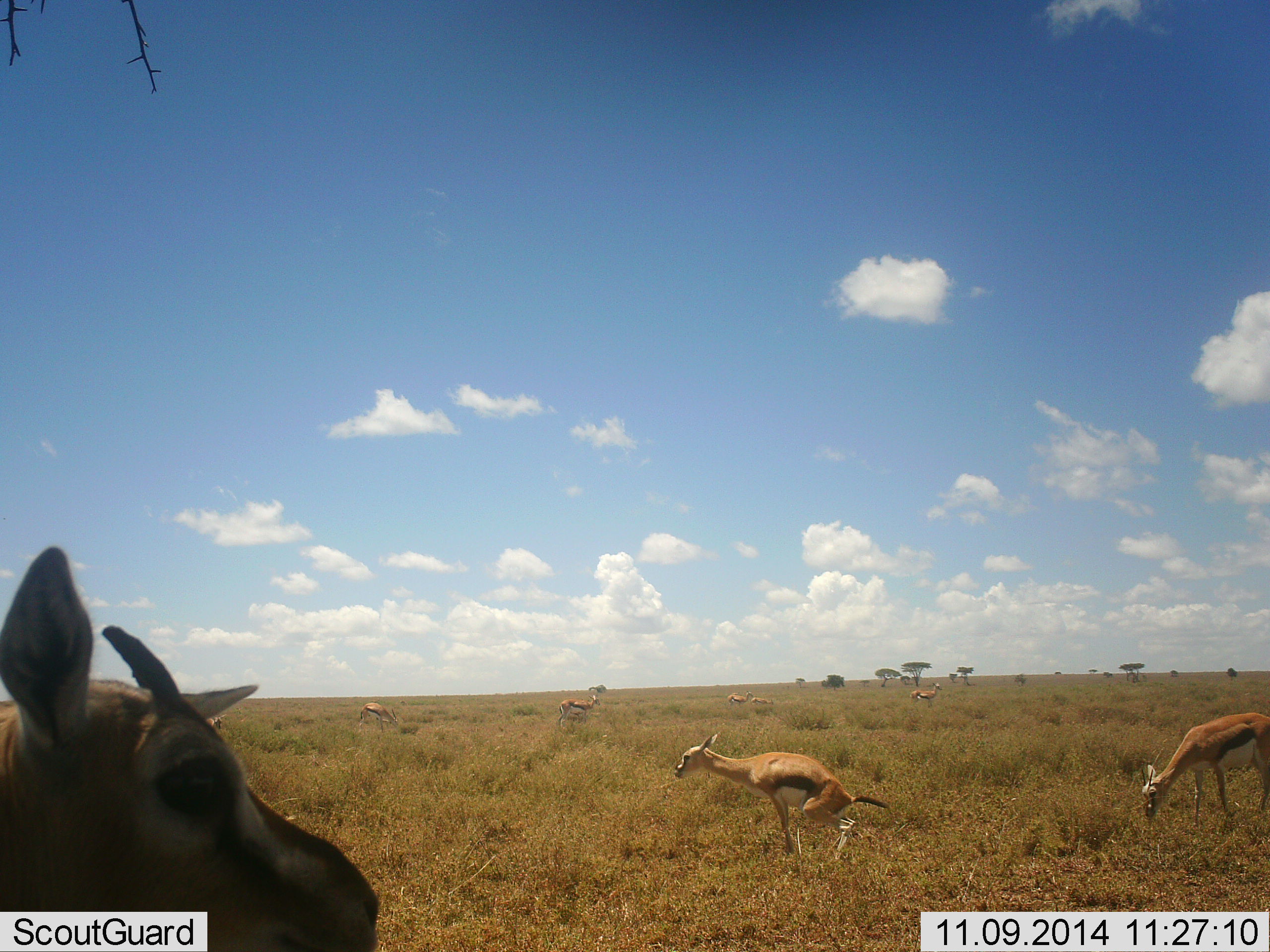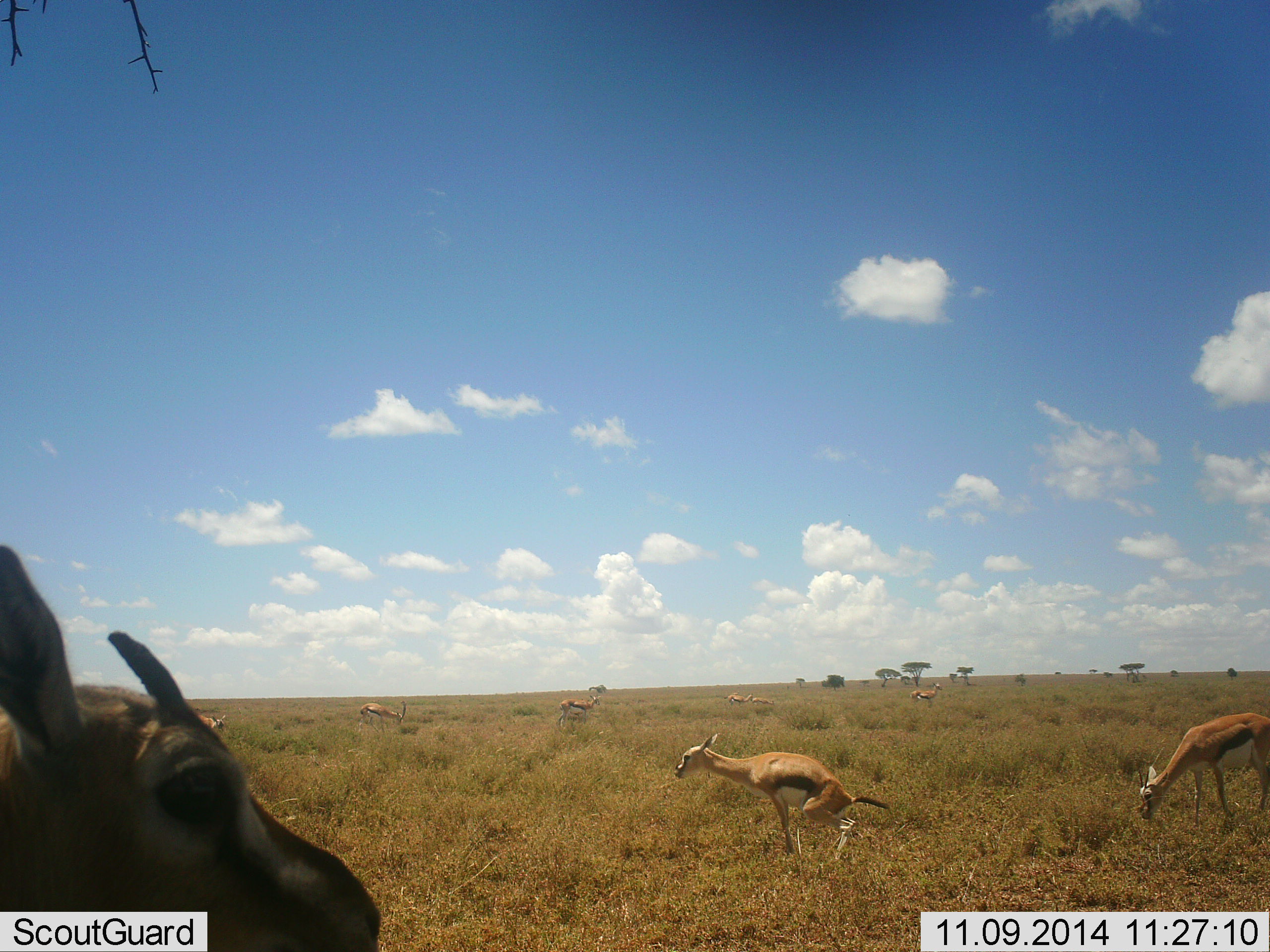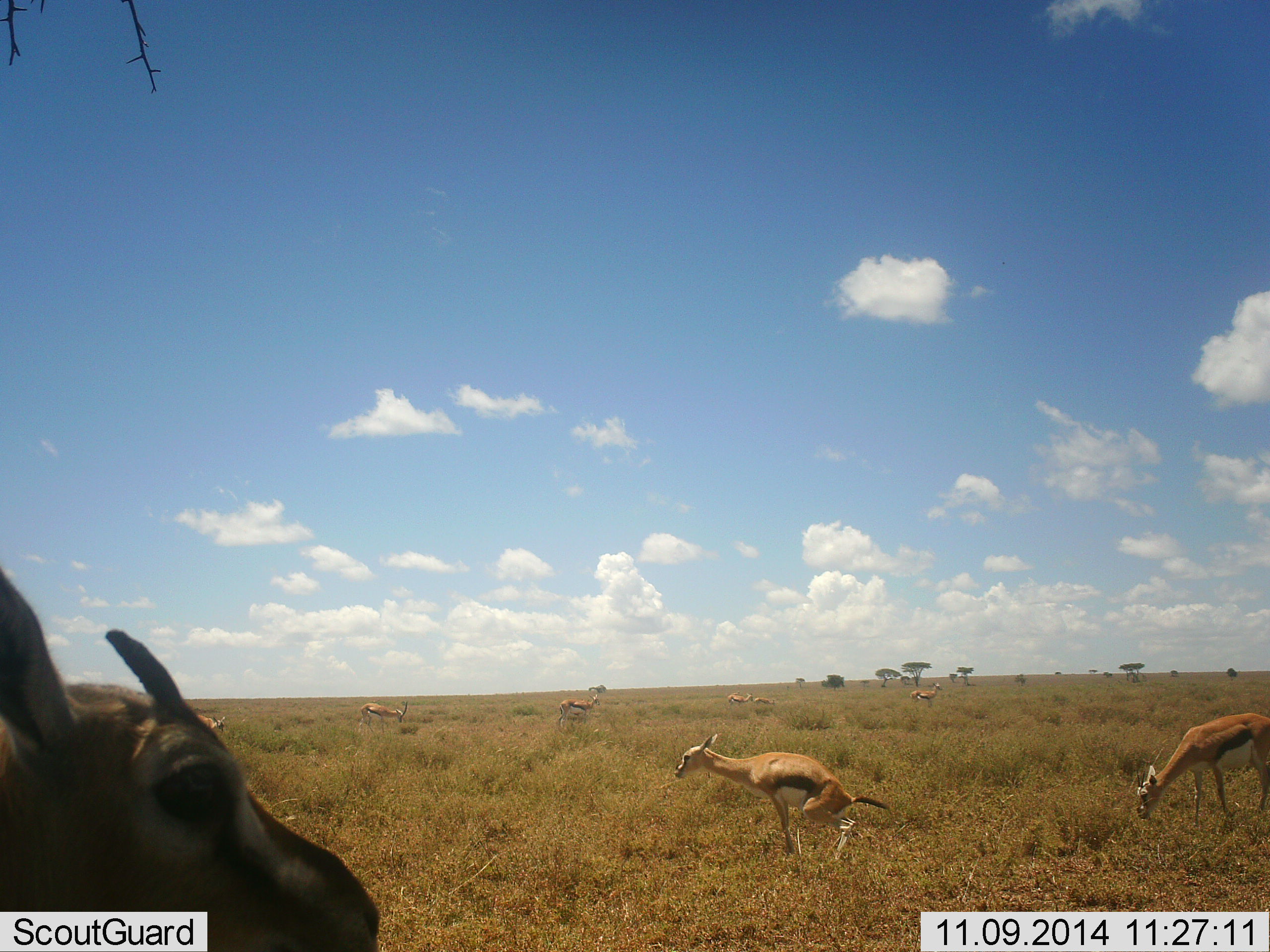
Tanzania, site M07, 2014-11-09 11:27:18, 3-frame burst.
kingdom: Animalia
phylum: Chordata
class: Mammalia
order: Artiodactyla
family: Bovidae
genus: Eudorcas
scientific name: Eudorcas thomsonii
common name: thomson's gazelle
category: gazellethomsons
Gazellethomsons (thomson's gazelle) (Eudorcas thomsonii), count 8. Behavior (volunteer vote fractions): standing 80%, resting 0%, moving 10%, interacting 0%. Young present (vote fraction): 0%. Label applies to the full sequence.